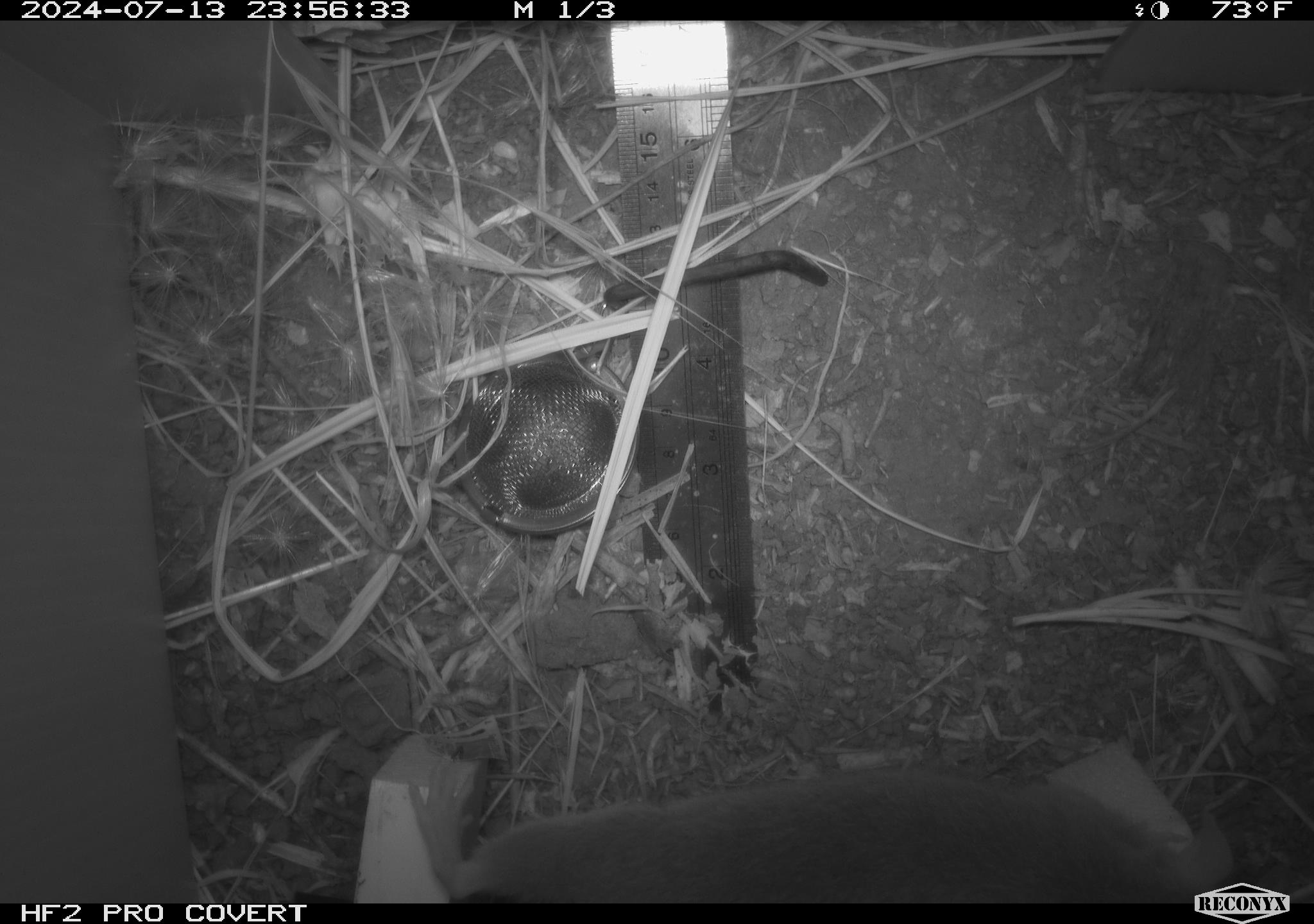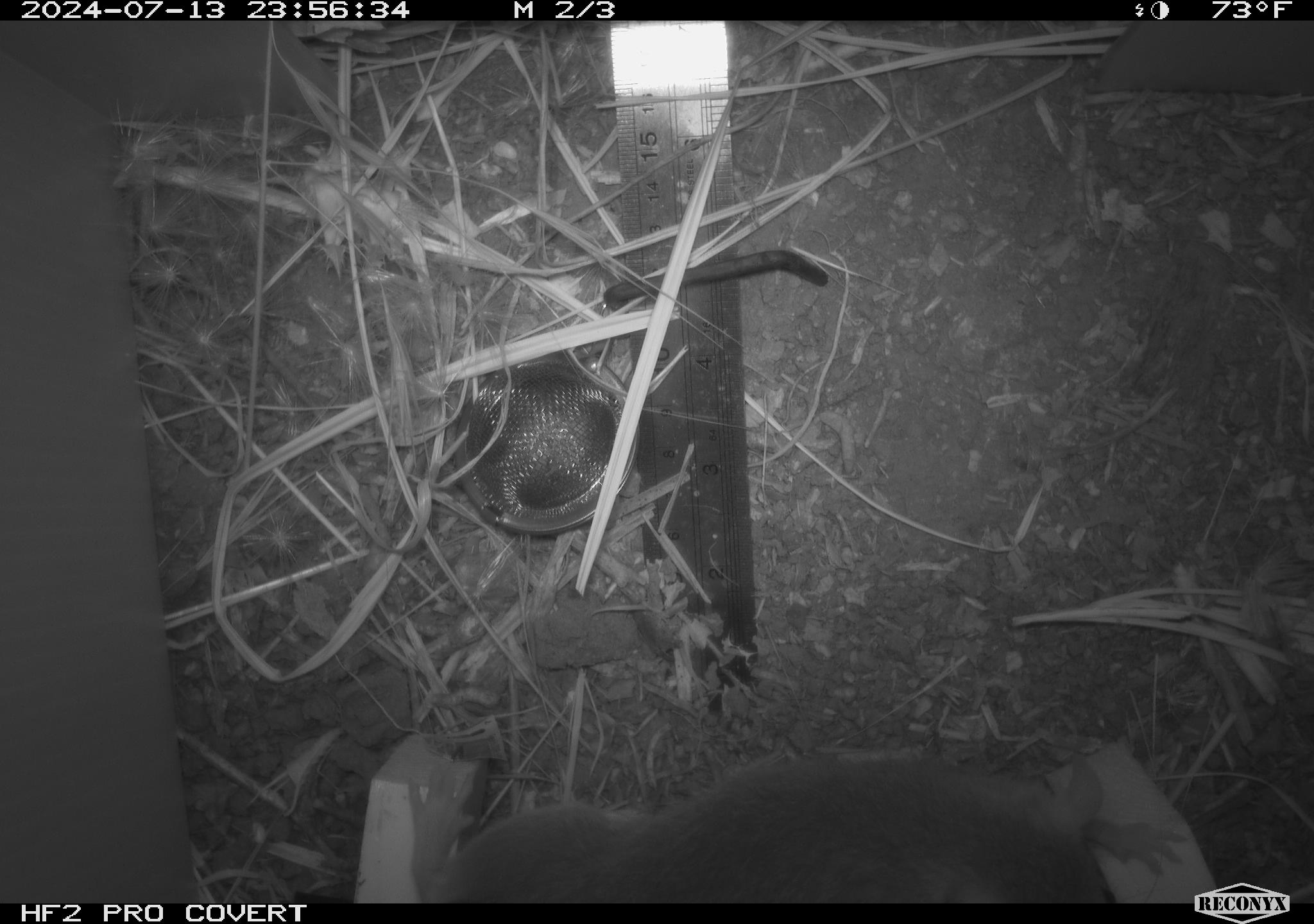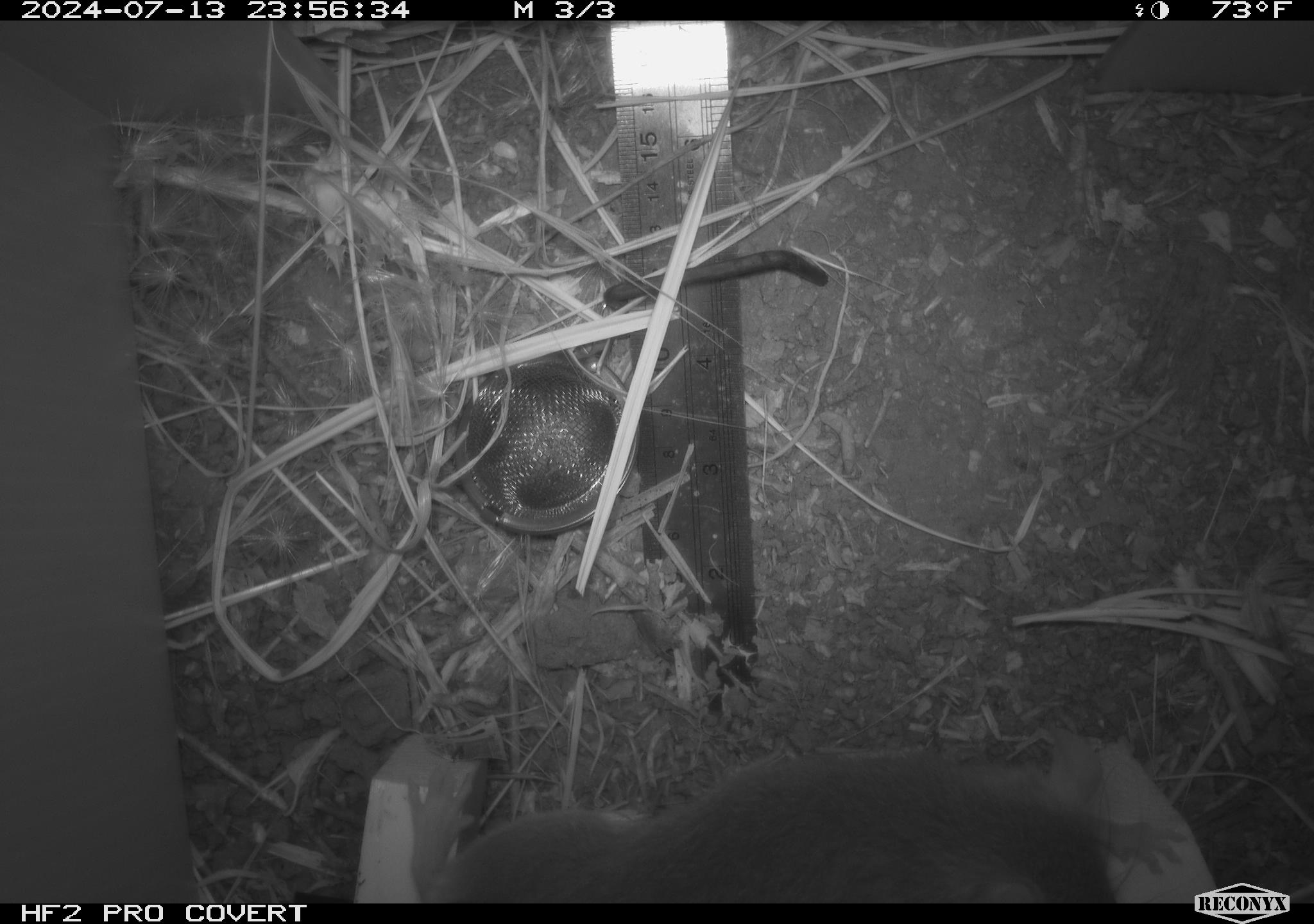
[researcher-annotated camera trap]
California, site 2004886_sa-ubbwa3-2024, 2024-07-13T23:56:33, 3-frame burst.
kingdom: Animalia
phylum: Chordata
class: Mammalia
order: Rodentia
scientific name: Rodentia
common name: mouse species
Mouse species (Rodentia).